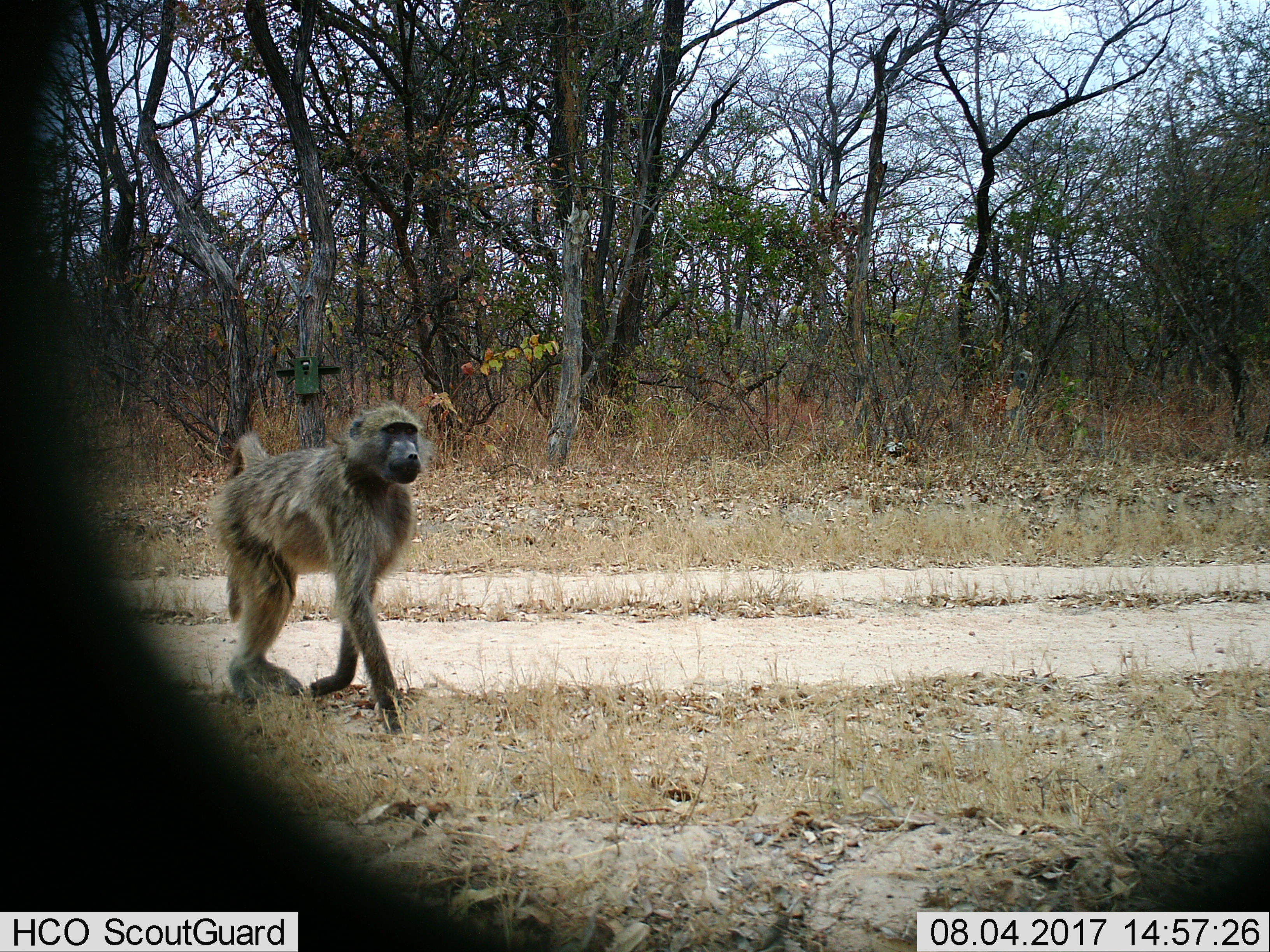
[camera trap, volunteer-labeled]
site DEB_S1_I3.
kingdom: Animalia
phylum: Chordata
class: Mammalia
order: Primates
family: Cercopithecidae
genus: Papio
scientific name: Papio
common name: baboon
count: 1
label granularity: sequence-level